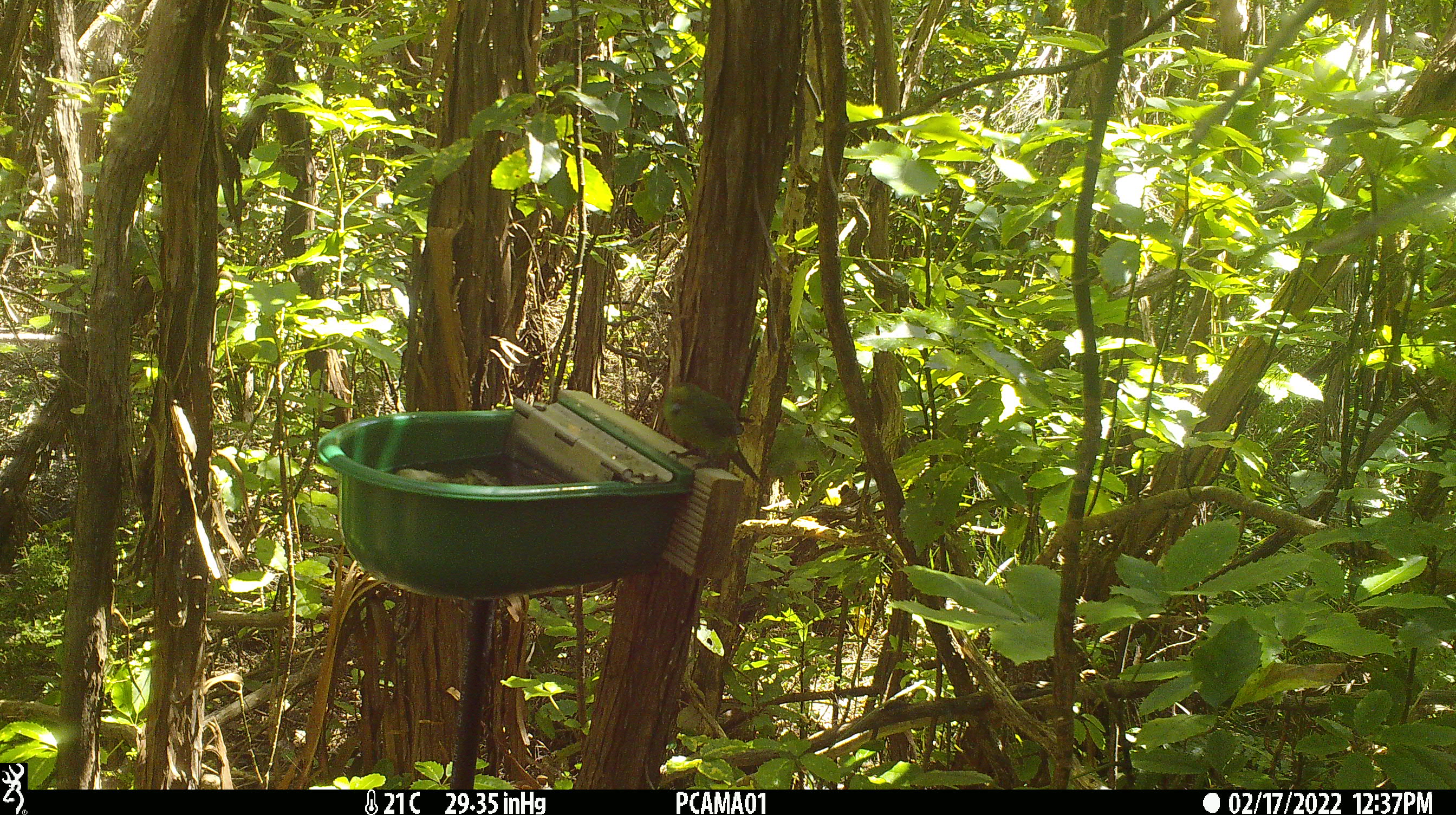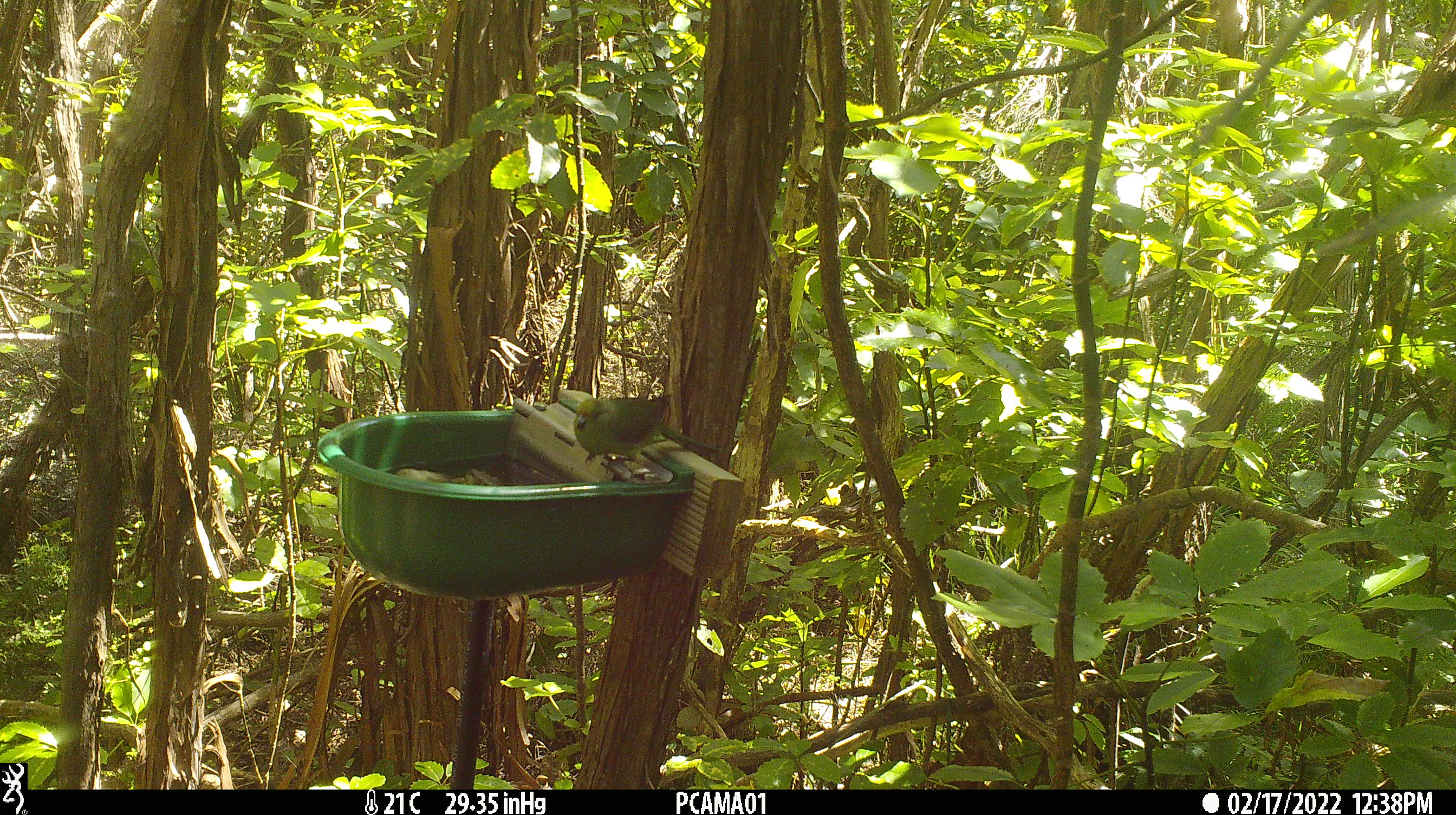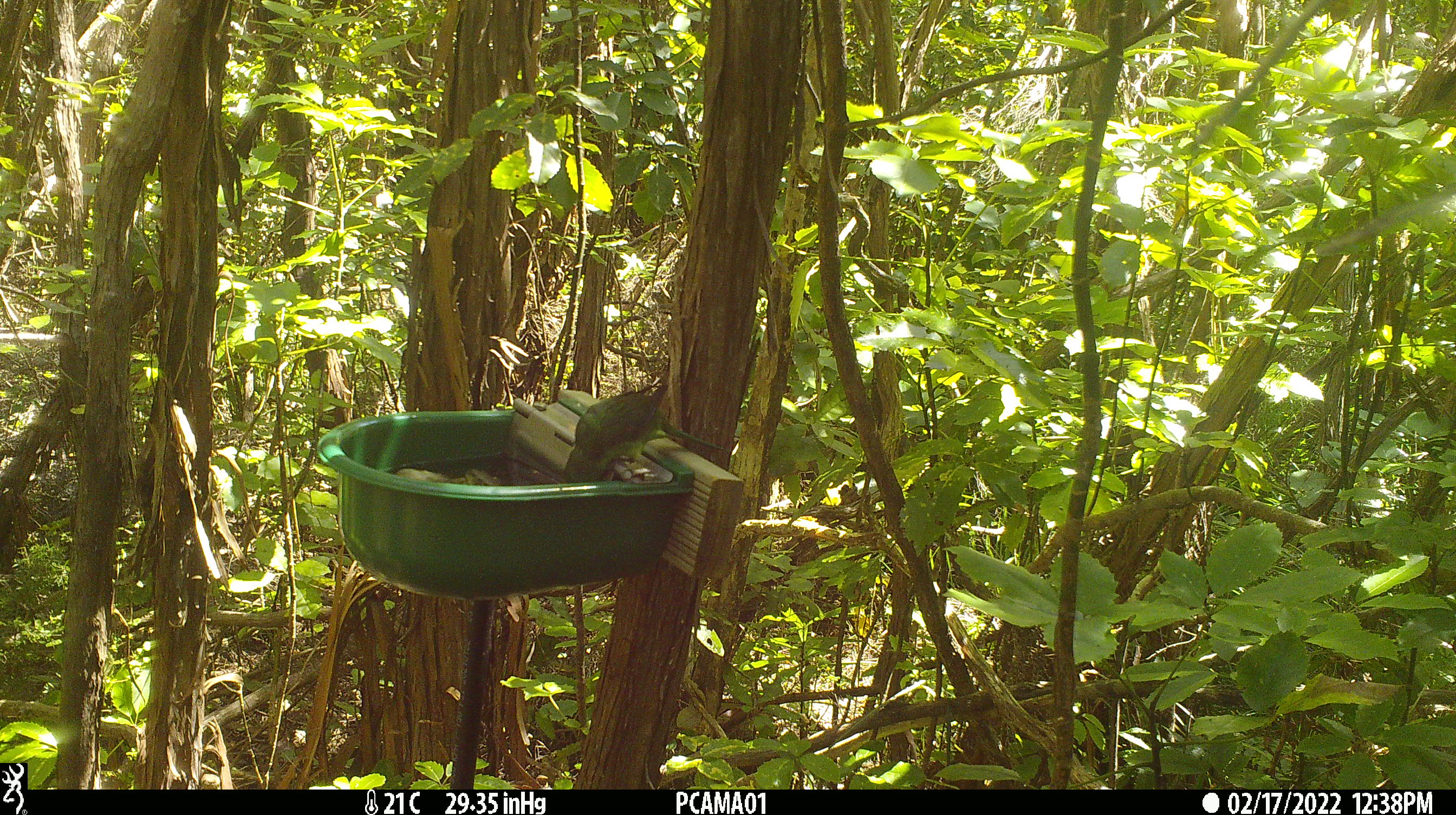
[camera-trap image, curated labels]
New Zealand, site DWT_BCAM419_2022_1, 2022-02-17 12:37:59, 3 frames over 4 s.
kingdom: Animalia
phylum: Chordata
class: Aves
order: Psittaciformes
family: Psittaculidae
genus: Cyanoramphus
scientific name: Cyanoramphus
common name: parakeet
Parakeet (Cyanoramphus).